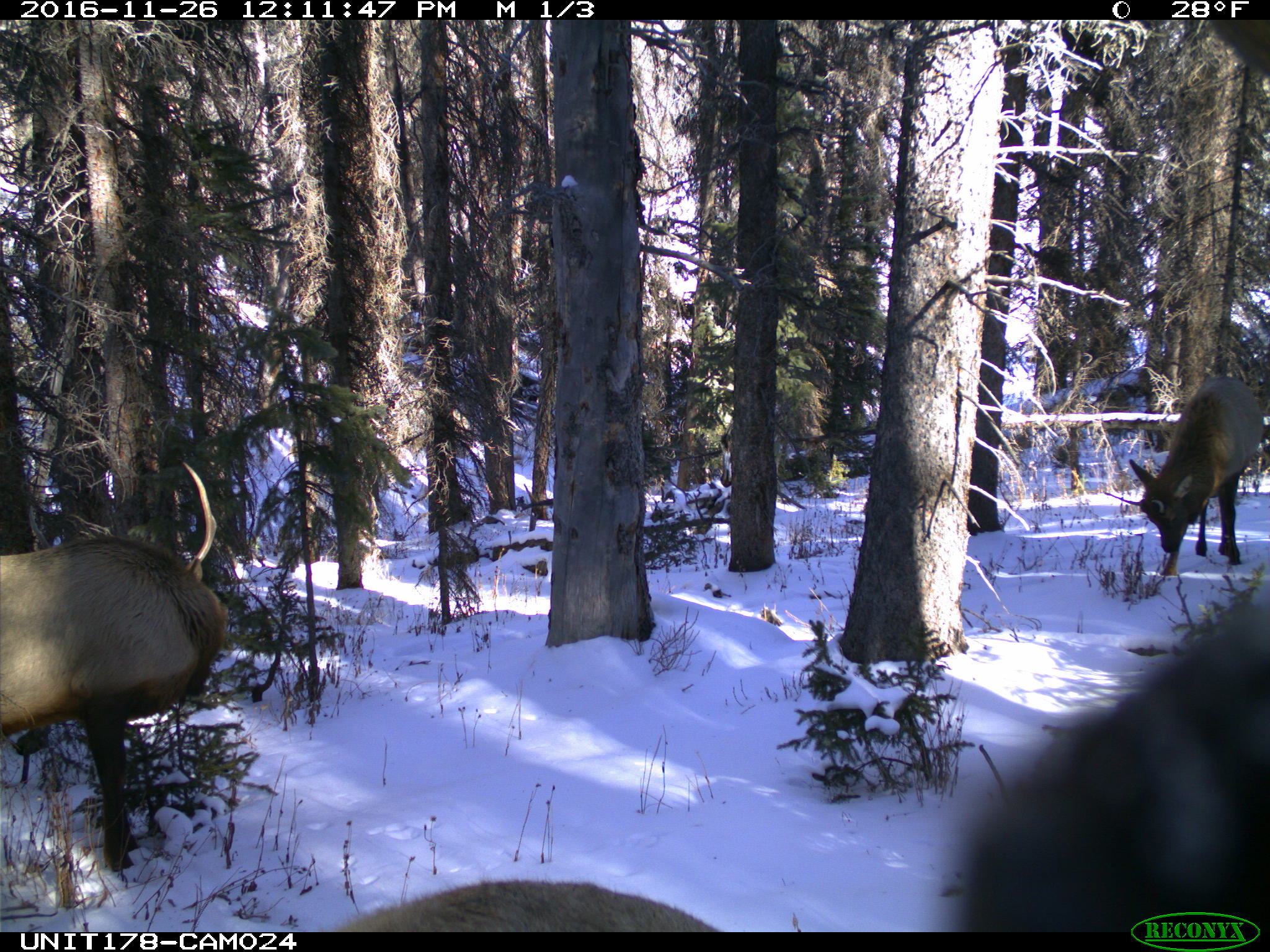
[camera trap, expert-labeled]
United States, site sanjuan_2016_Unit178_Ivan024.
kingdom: Animalia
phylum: Chordata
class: Mammalia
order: Artiodactyla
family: Cervidae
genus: Cervus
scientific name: Cervus elaphus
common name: red deer